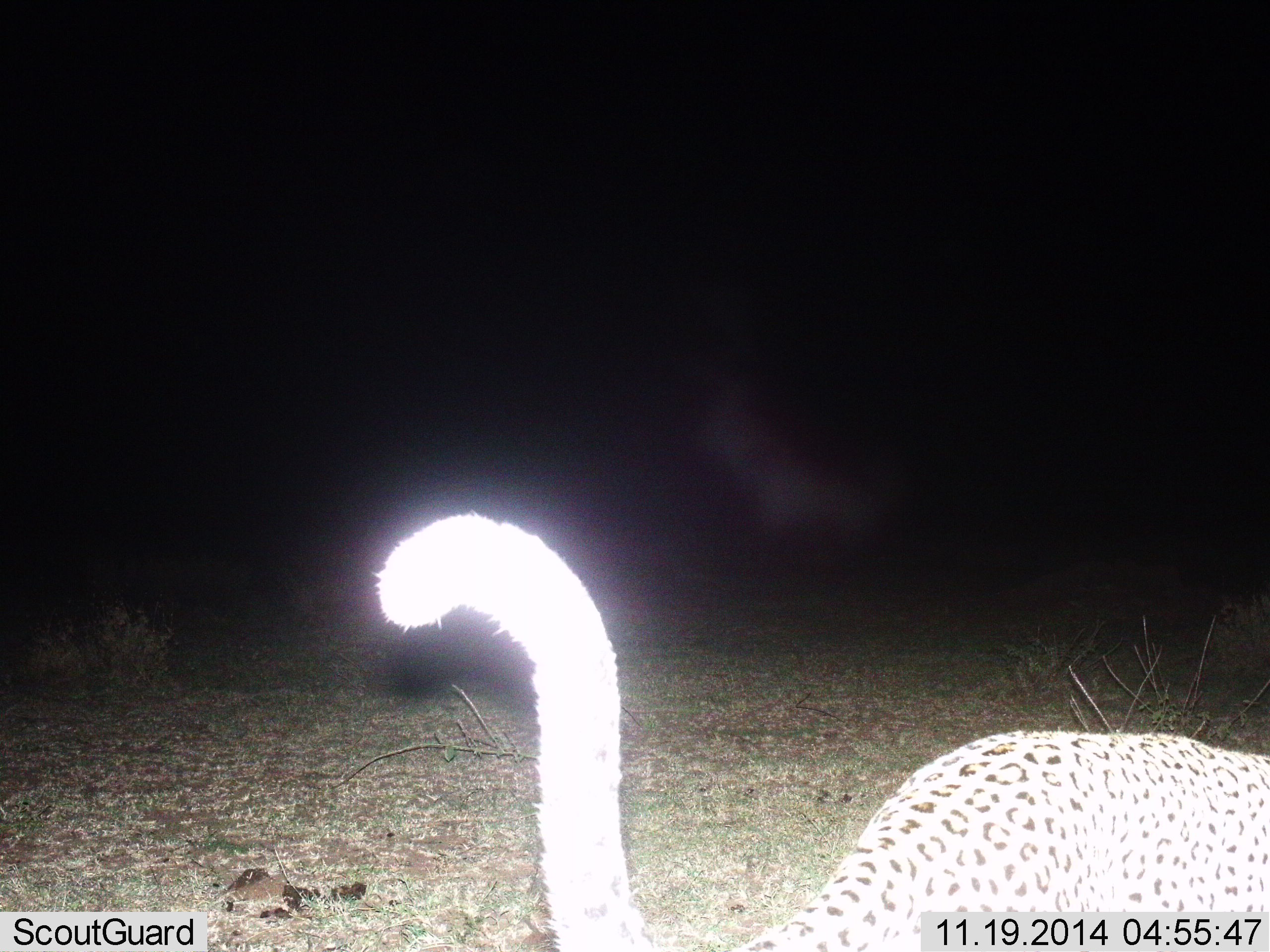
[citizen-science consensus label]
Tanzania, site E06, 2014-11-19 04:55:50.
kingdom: Animalia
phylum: Chordata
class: Mammalia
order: Carnivora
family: Felidae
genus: Panthera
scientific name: Panthera pardus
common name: leopard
Leopard (Panthera pardus), count 1. Behavior (volunteer vote fractions): standing 70%, resting 0%, moving 40%, interacting 0%. Young present (vote fraction): 0%. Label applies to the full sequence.